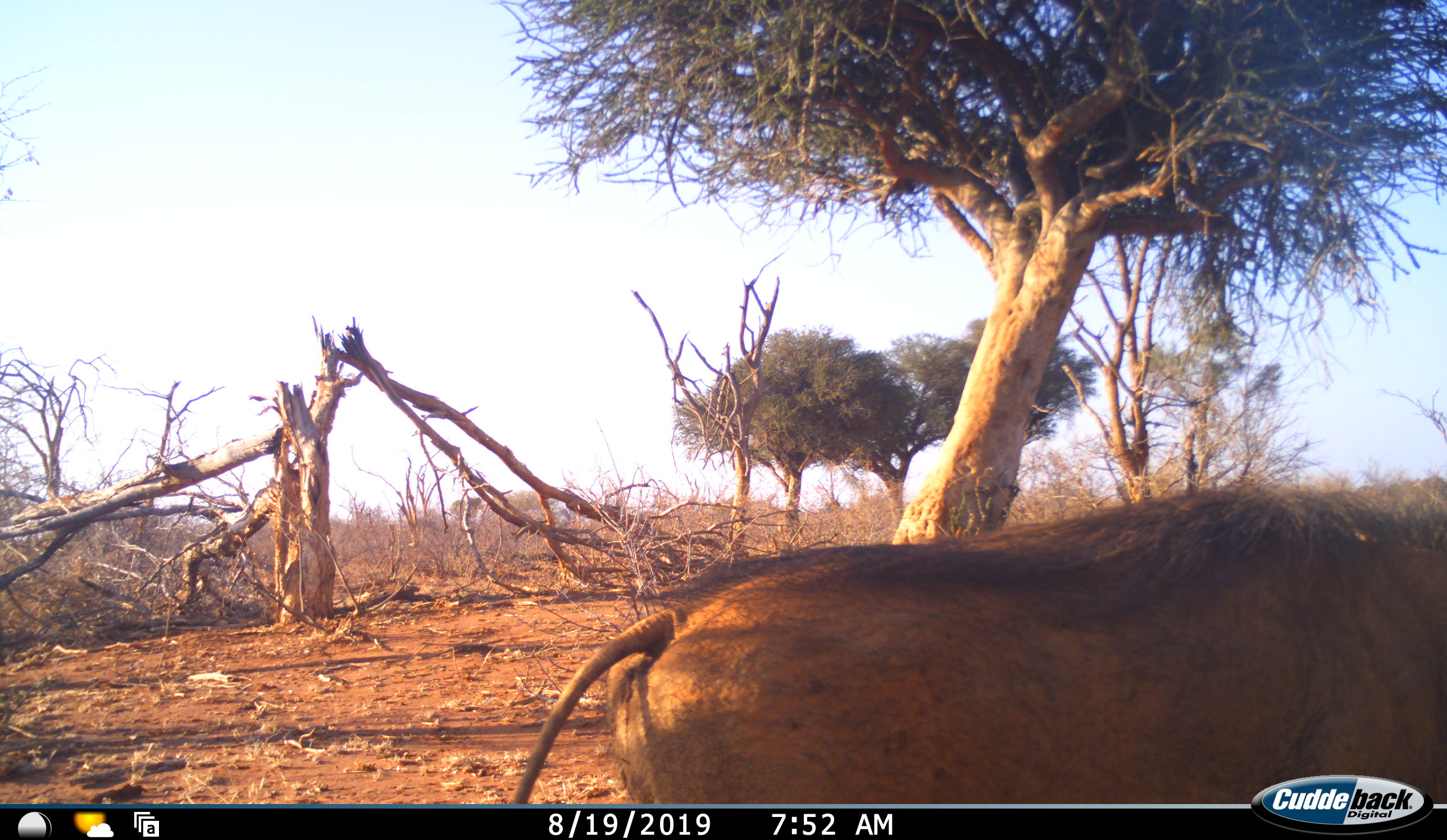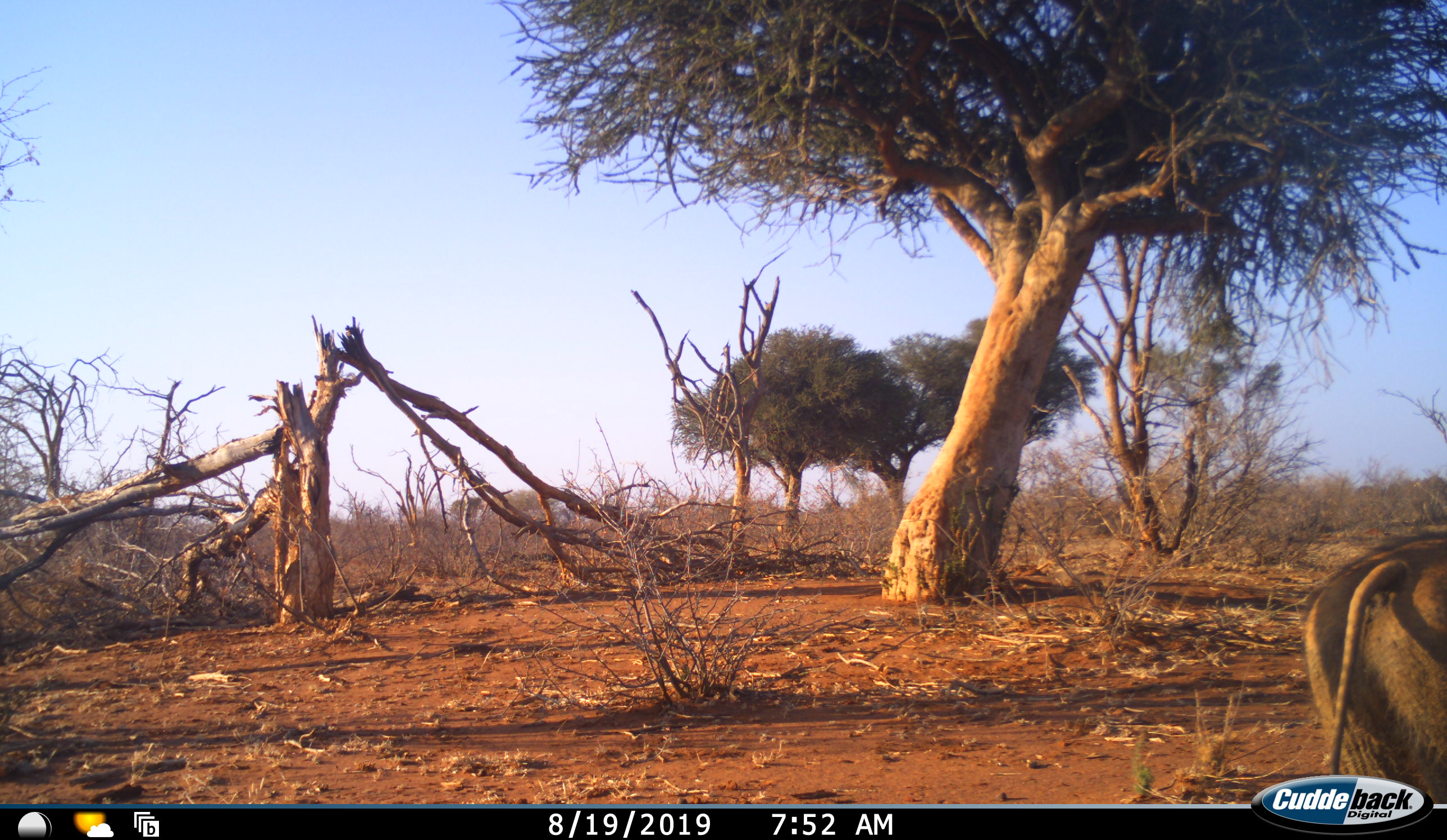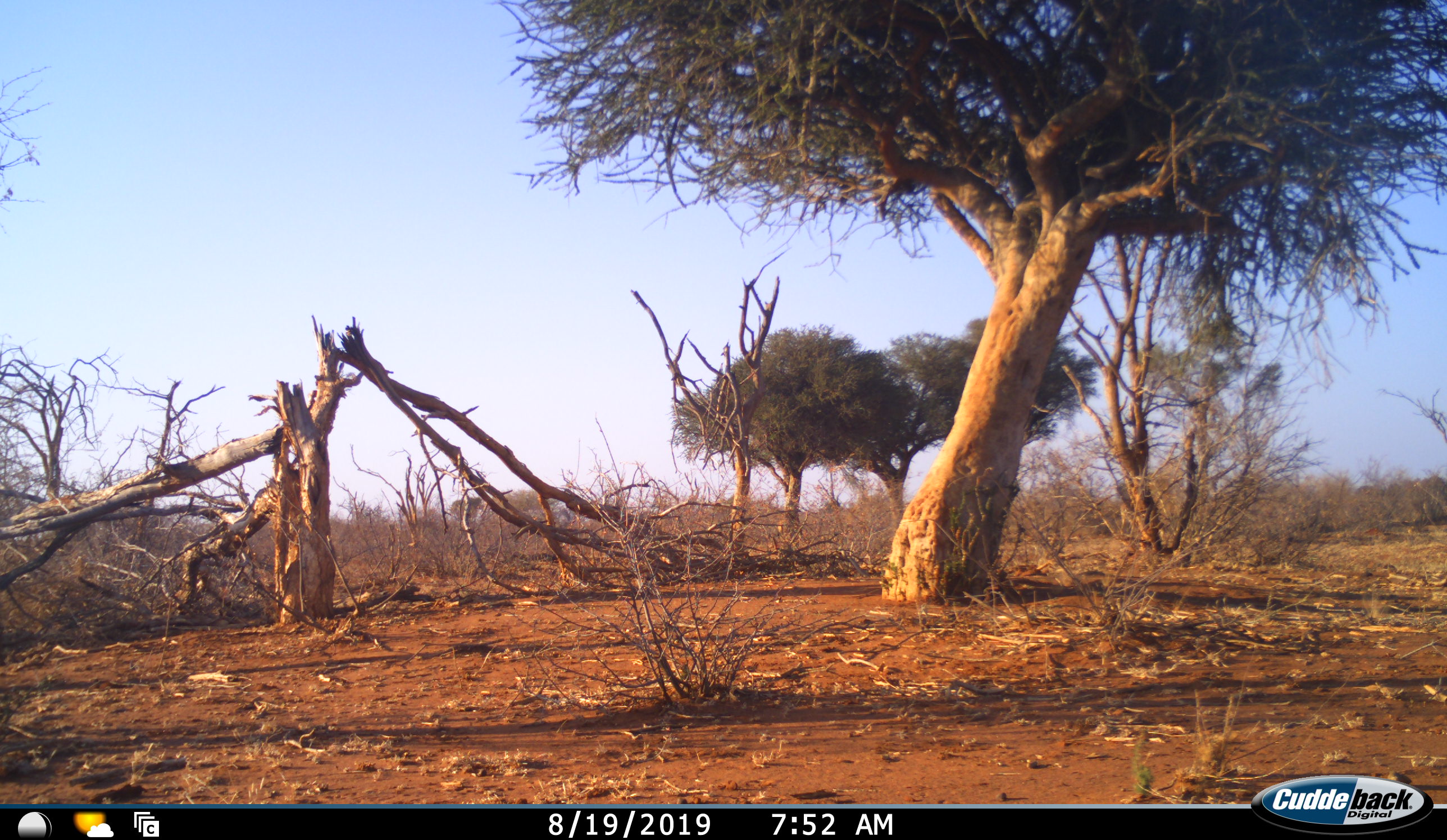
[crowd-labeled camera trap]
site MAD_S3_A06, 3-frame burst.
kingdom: Animalia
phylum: Chordata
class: Mammalia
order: Artiodactyla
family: Suidae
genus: Phacochoerus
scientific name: Phacochoerus africanus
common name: warthog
Warthog (Phacochoerus africanus), count 1. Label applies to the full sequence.